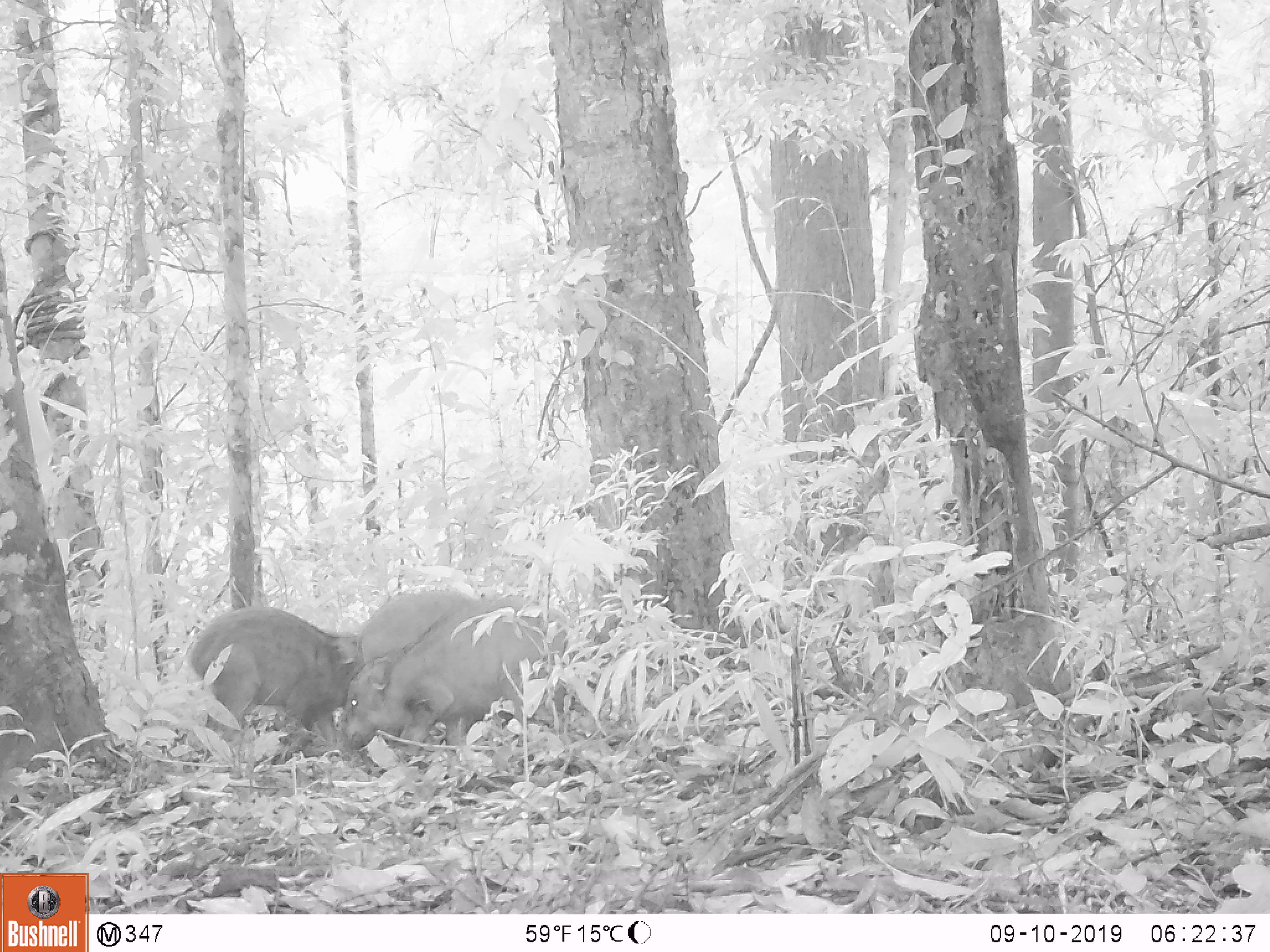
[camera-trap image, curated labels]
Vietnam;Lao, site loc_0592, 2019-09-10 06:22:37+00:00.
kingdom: Animalia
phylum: Chordata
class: Mammalia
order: Artiodactyla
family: Suidae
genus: Sus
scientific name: Sus scrofa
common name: eurasian wild pig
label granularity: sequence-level